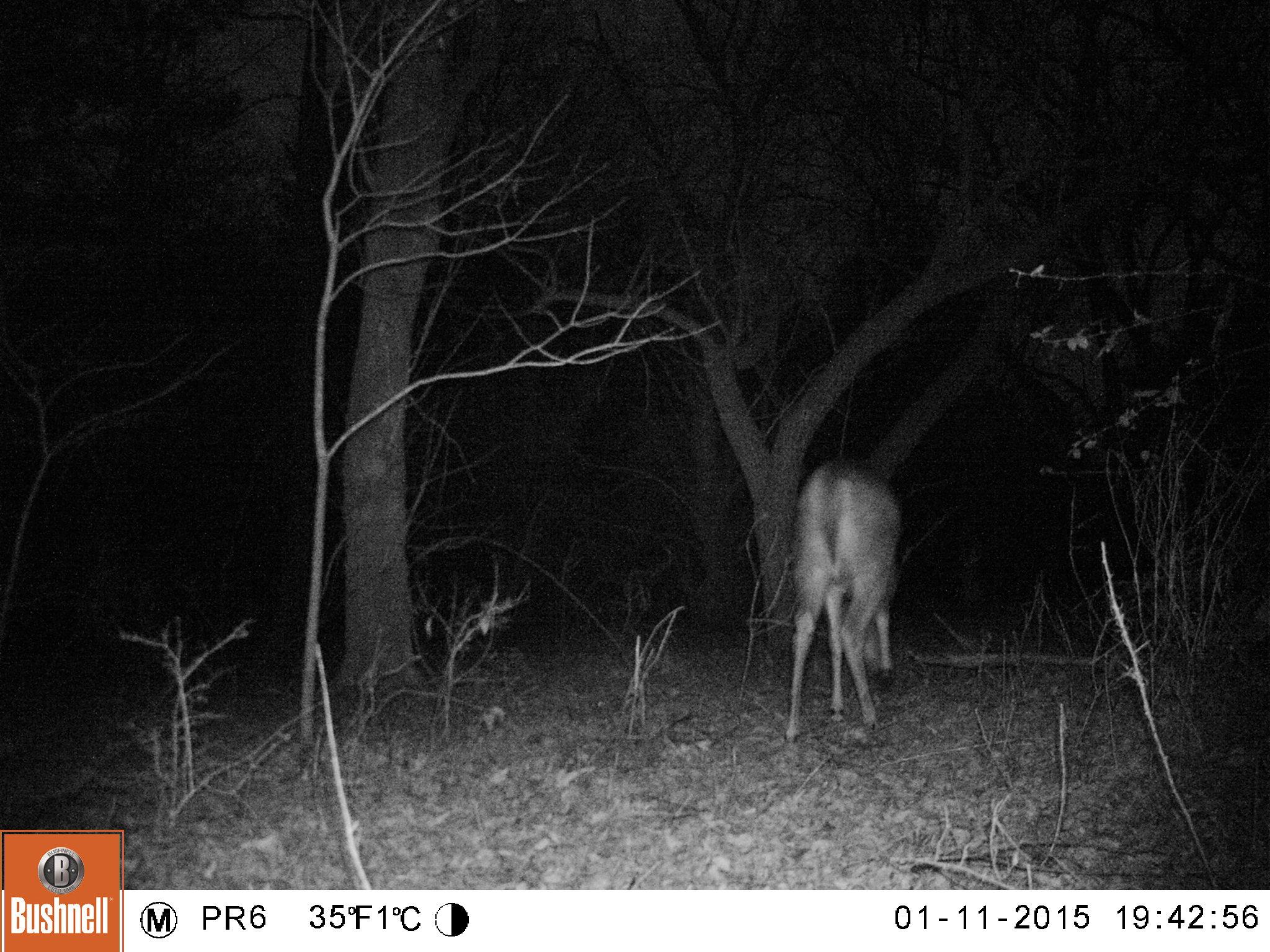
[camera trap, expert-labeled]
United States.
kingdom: Animalia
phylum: Chordata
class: Mammalia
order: Artiodactyla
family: Cervidae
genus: Odocoileus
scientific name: Odocoileus virginianus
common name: white-tailed deer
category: White Tailed Deer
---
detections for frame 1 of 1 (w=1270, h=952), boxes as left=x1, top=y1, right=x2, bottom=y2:
White Tailed Deer: left=779, top=451, right=917, bottom=744